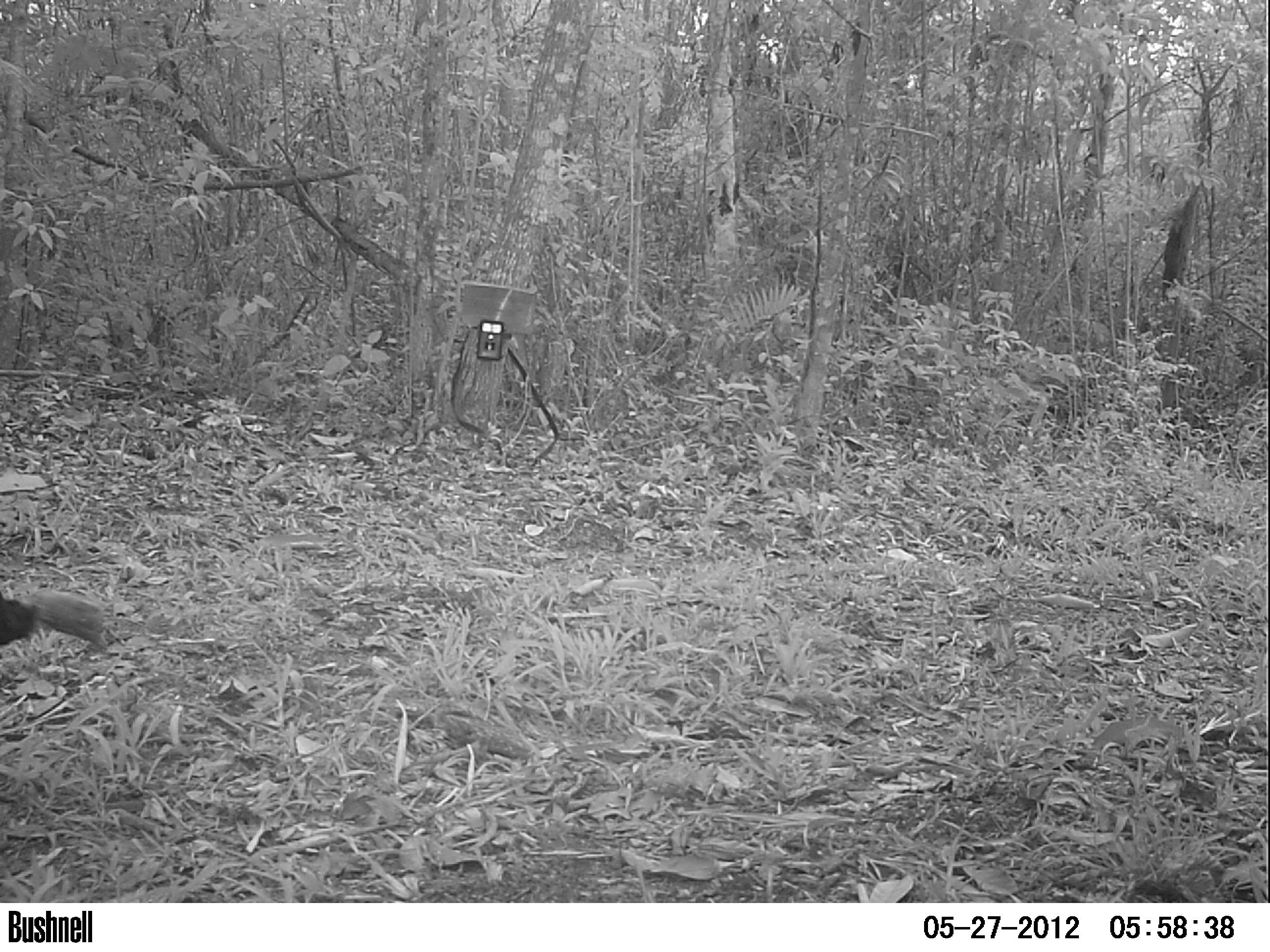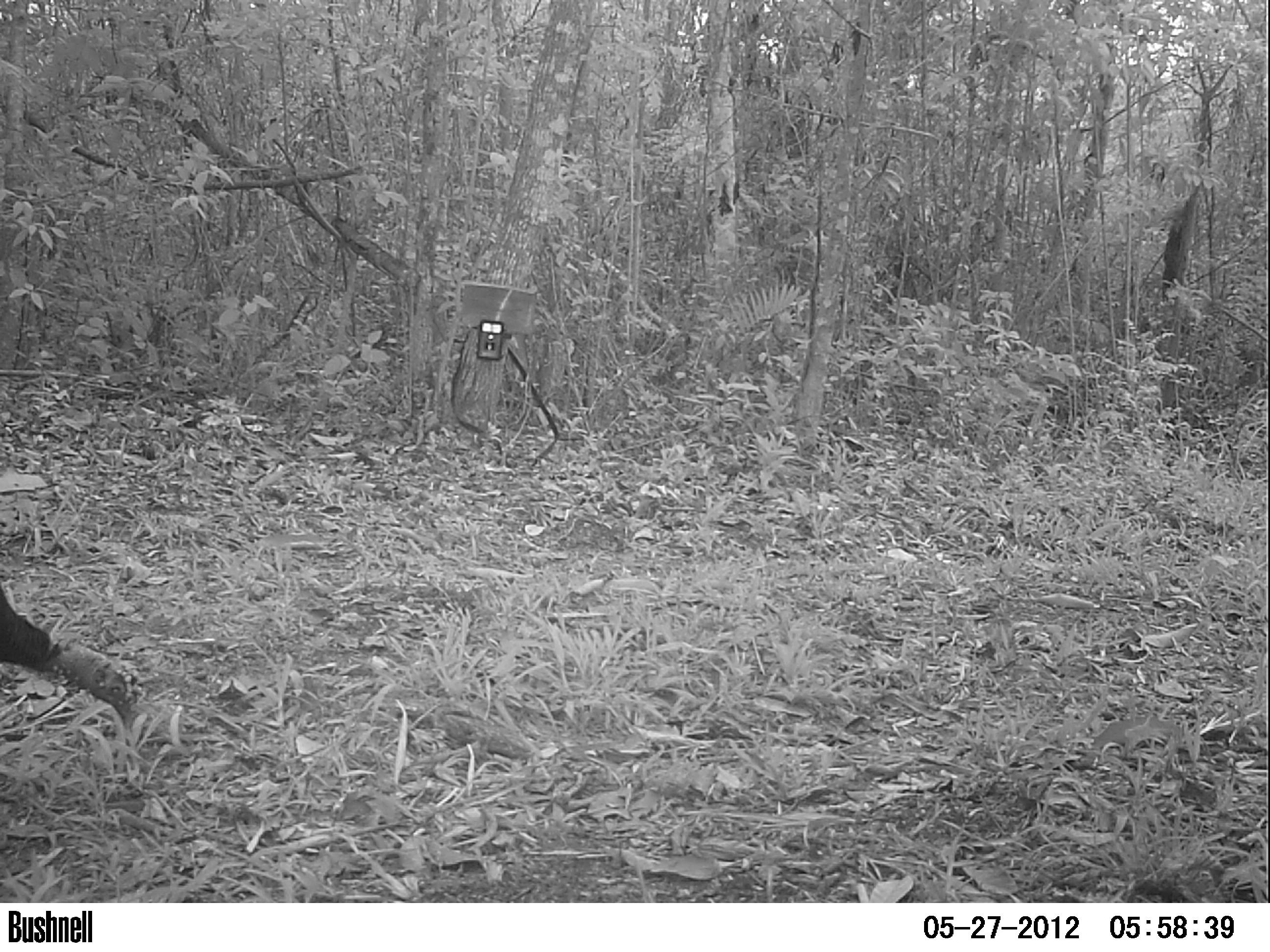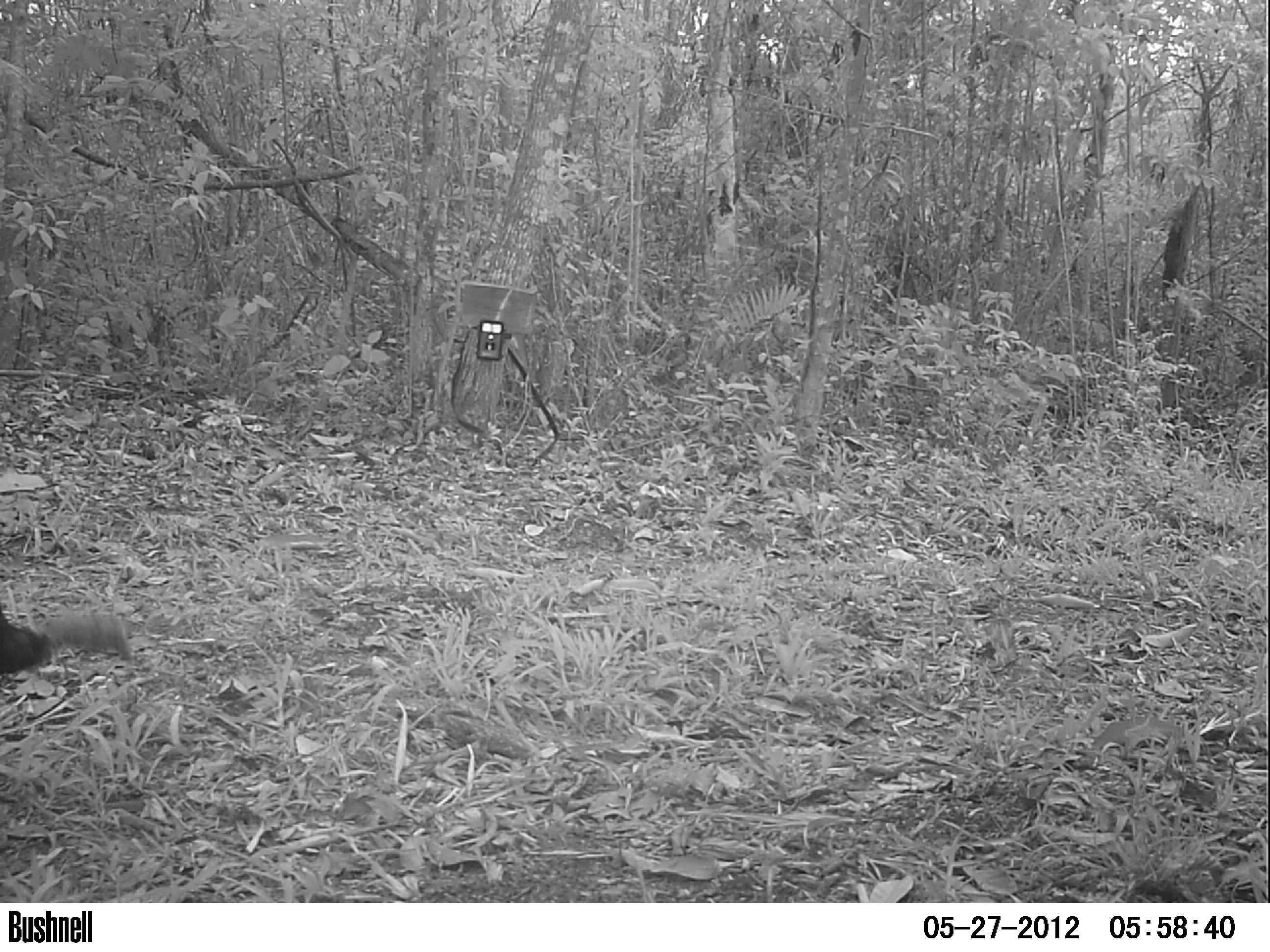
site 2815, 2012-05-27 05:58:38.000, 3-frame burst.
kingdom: Animalia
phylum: Chordata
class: Aves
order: Galliformes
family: Phasianidae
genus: Meleagris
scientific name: Meleagris ocellata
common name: ocellated turkey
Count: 1.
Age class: adult.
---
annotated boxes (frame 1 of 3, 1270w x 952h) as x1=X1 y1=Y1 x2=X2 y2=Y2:
meleagris ocellata: x1=0 y1=588 x2=109 y2=650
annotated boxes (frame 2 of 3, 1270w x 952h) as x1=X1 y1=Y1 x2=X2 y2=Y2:
meleagris ocellata: x1=0 y1=582 x2=145 y2=732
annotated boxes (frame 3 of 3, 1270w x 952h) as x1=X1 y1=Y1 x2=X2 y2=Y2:
meleagris ocellata: x1=0 y1=601 x2=130 y2=675